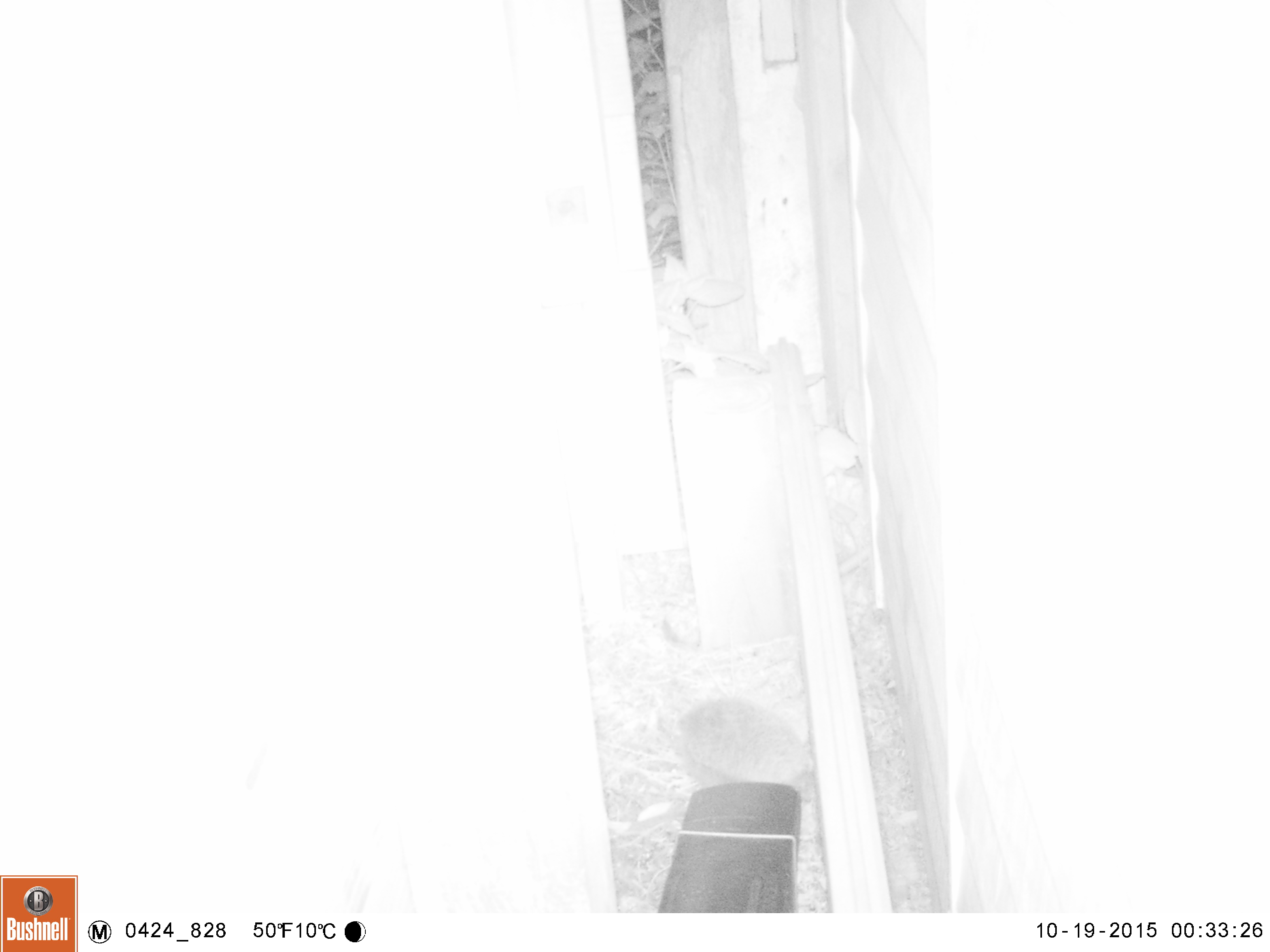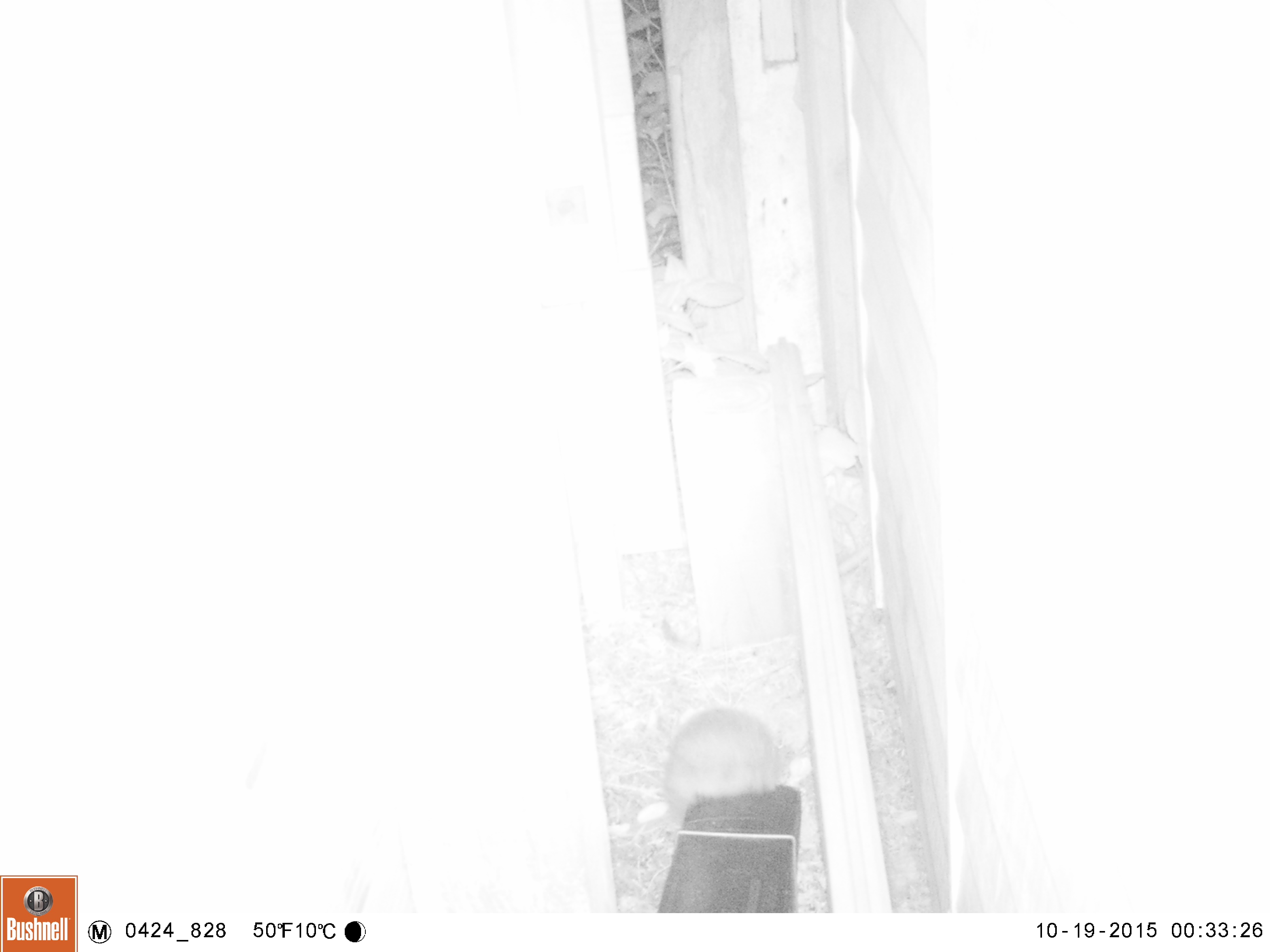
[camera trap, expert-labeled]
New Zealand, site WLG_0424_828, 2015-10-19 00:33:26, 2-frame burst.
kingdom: Animalia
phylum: Chordata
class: Mammalia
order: Eulipotyphla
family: Erinaceidae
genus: Erinaceus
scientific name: Erinaceus europaeus europaeus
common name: european hedgehog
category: hedgehog